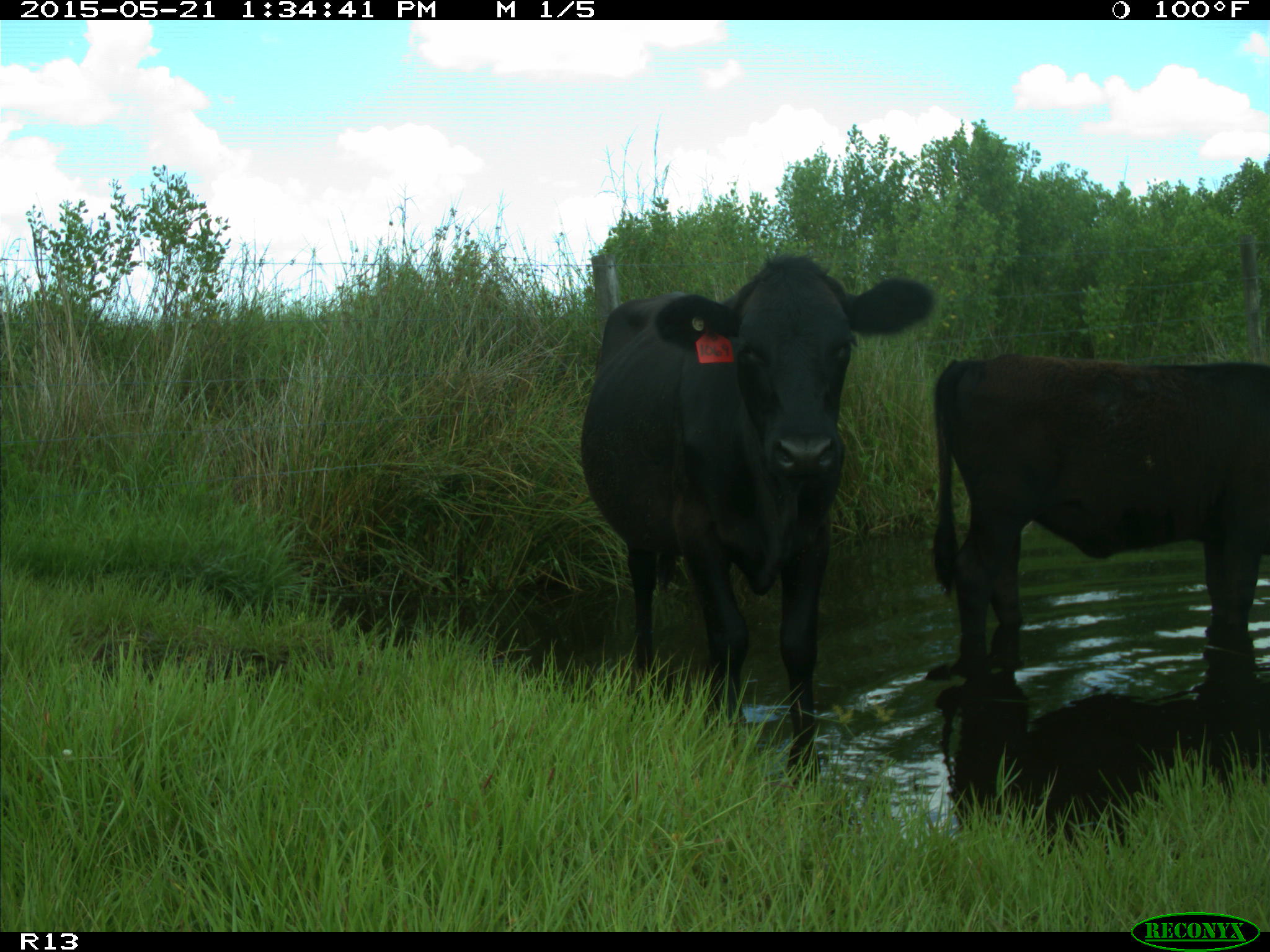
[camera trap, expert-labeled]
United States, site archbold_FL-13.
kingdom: Animalia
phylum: Chordata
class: Mammalia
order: Artiodactyla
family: Bovidae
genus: Bos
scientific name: Bos taurus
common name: domestic cow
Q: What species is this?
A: Bos taurus (domestic cow).